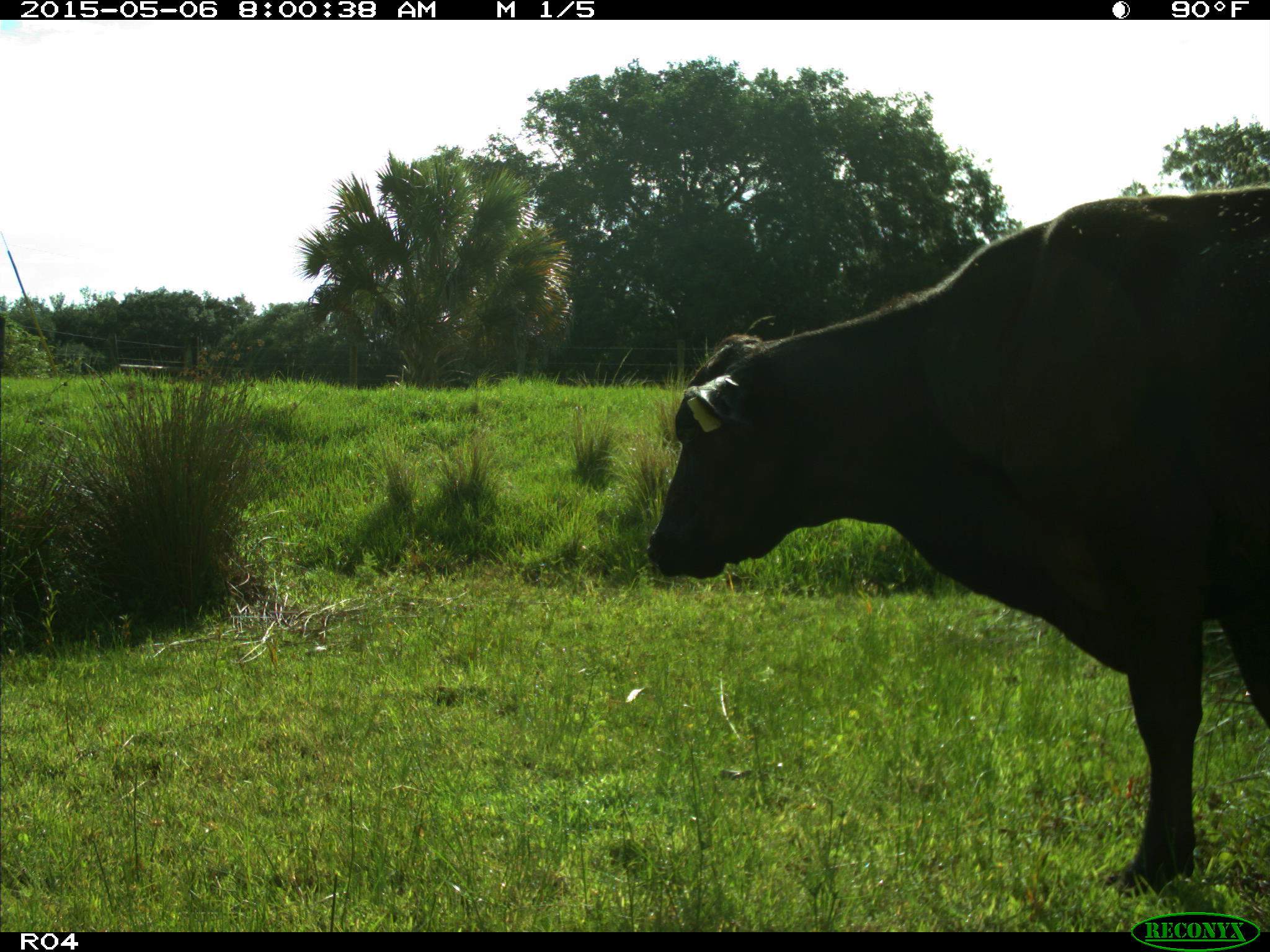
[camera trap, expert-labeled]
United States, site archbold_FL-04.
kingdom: Animalia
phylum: Chordata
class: Mammalia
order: Artiodactyla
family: Bovidae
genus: Bos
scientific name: Bos taurus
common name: domestic cow